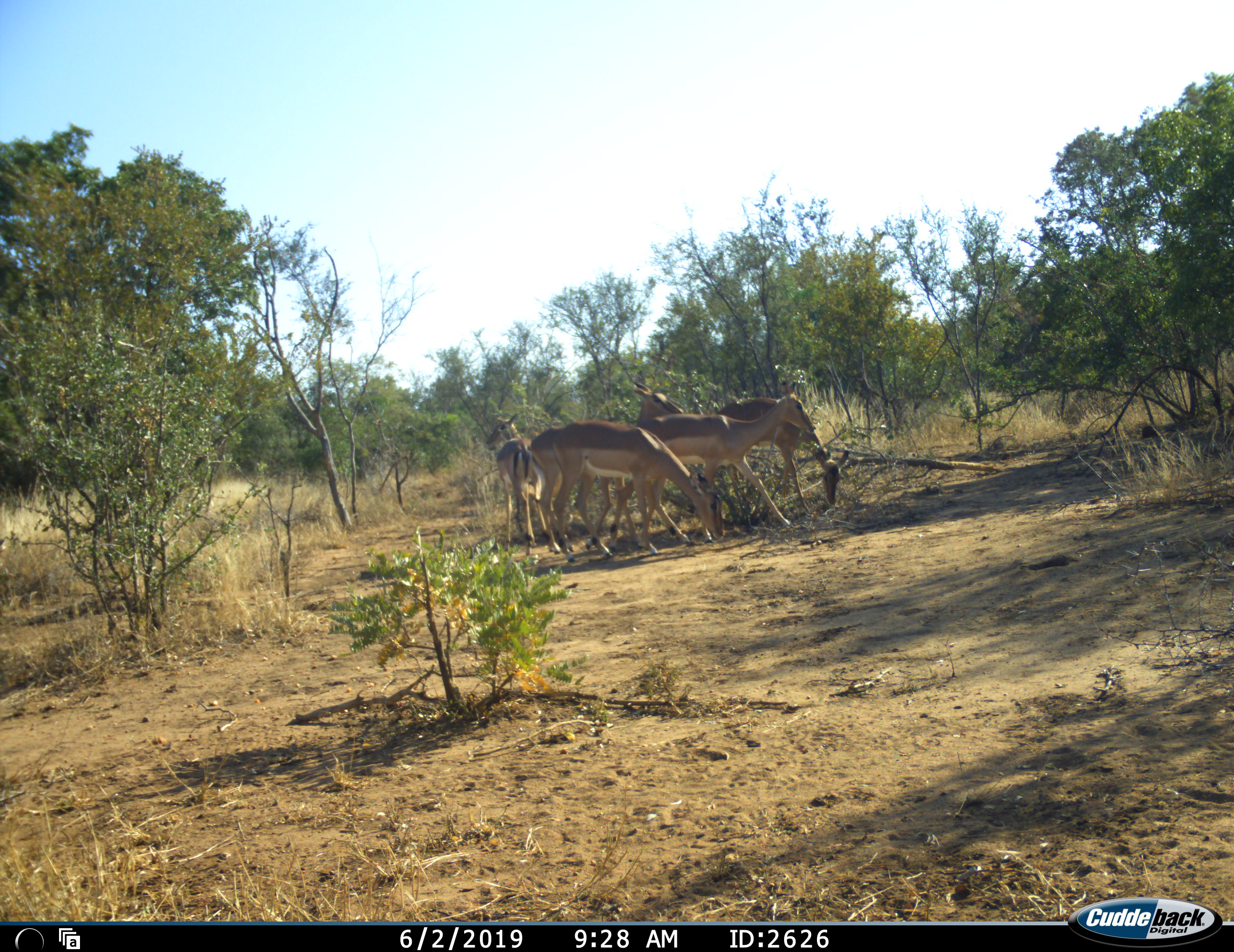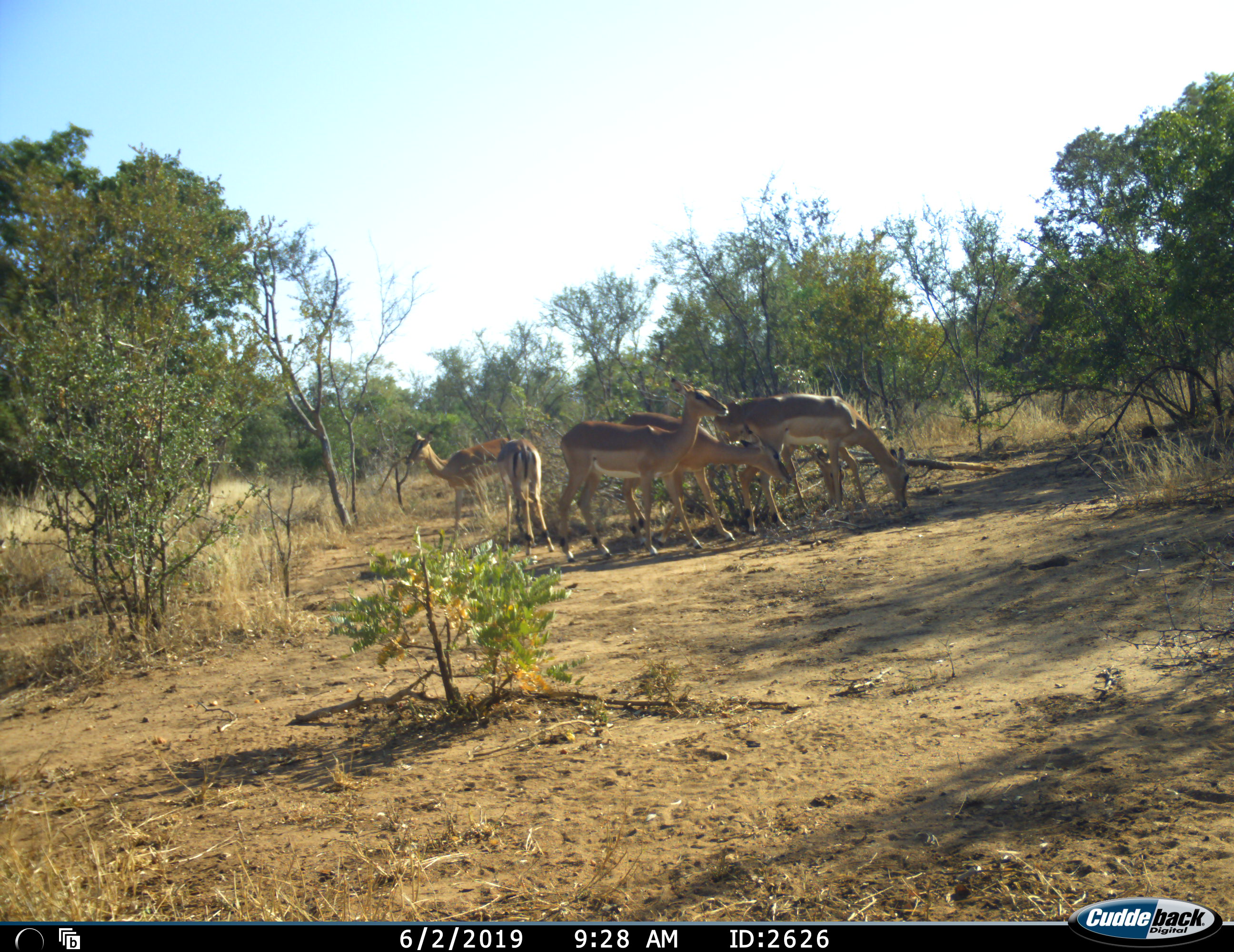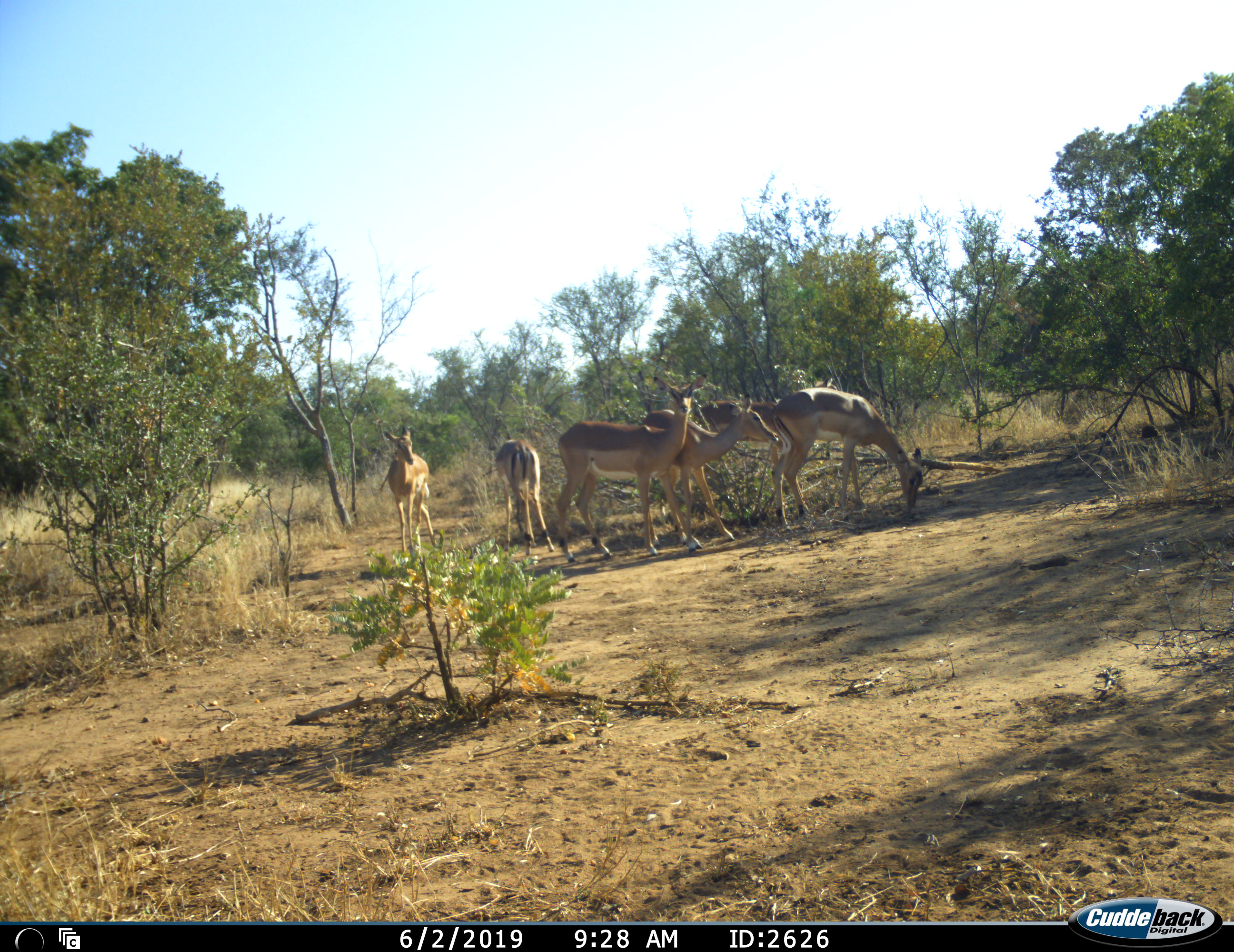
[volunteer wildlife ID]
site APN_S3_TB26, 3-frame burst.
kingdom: Animalia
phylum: Chordata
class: Mammalia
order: Artiodactyla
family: Bovidae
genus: Aepyceros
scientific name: Aepyceros melampus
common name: impala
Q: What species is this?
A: Impala (Aepyceros melampus).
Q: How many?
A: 6.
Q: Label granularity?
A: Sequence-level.